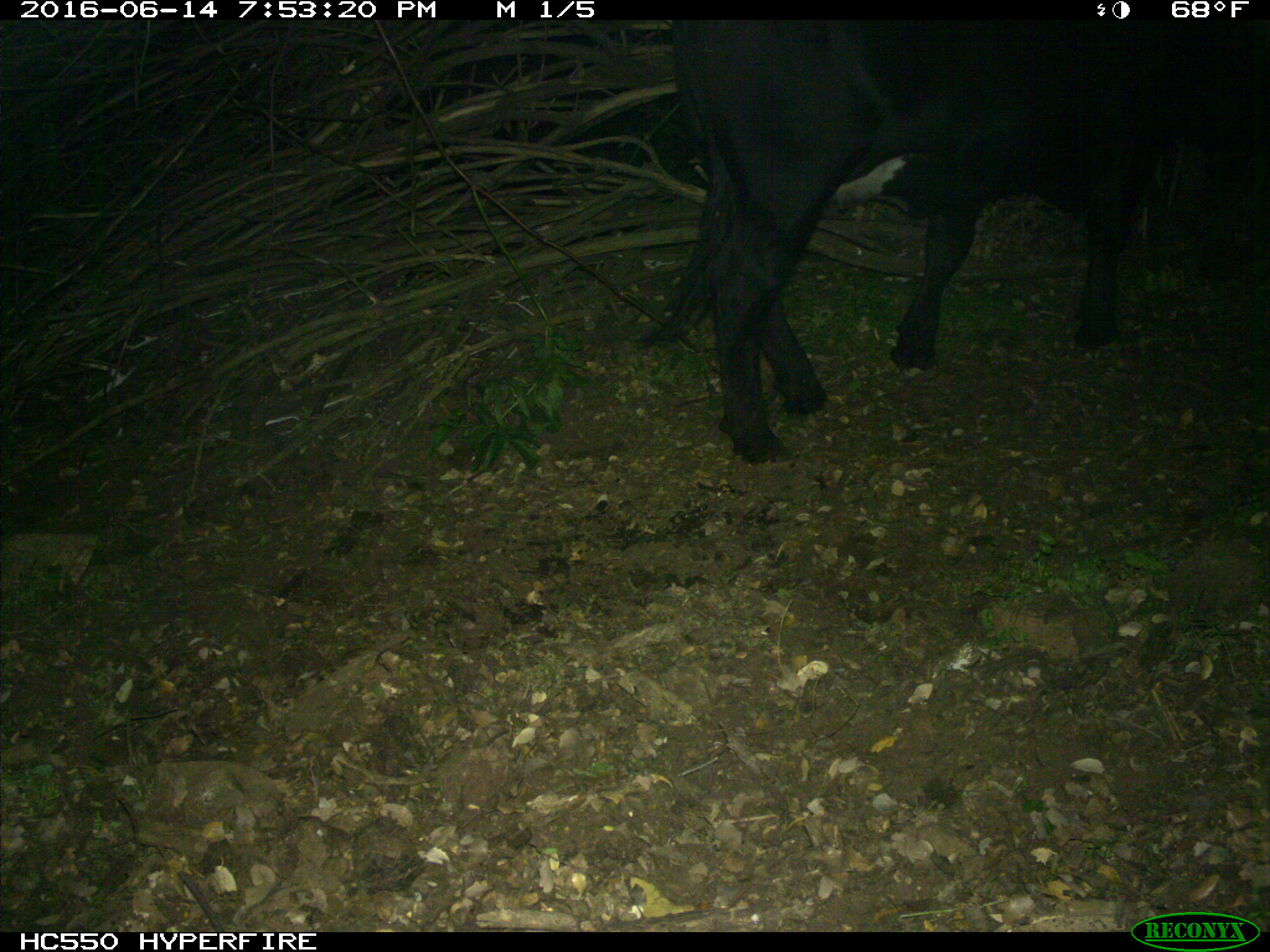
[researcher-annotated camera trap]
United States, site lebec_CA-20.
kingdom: Animalia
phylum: Chordata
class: Mammalia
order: Artiodactyla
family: Bovidae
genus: Bos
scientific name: Bos taurus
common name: domestic cow